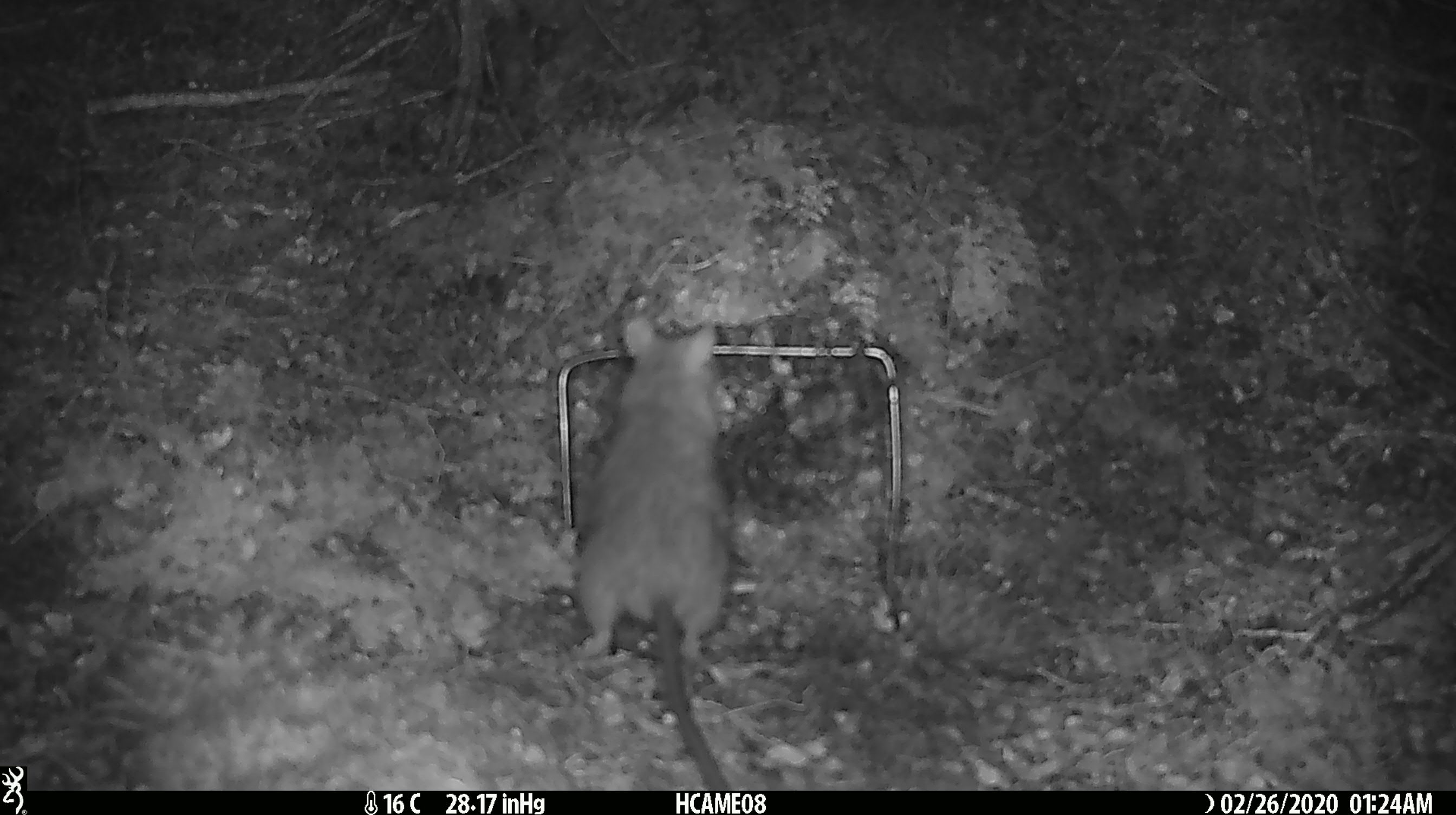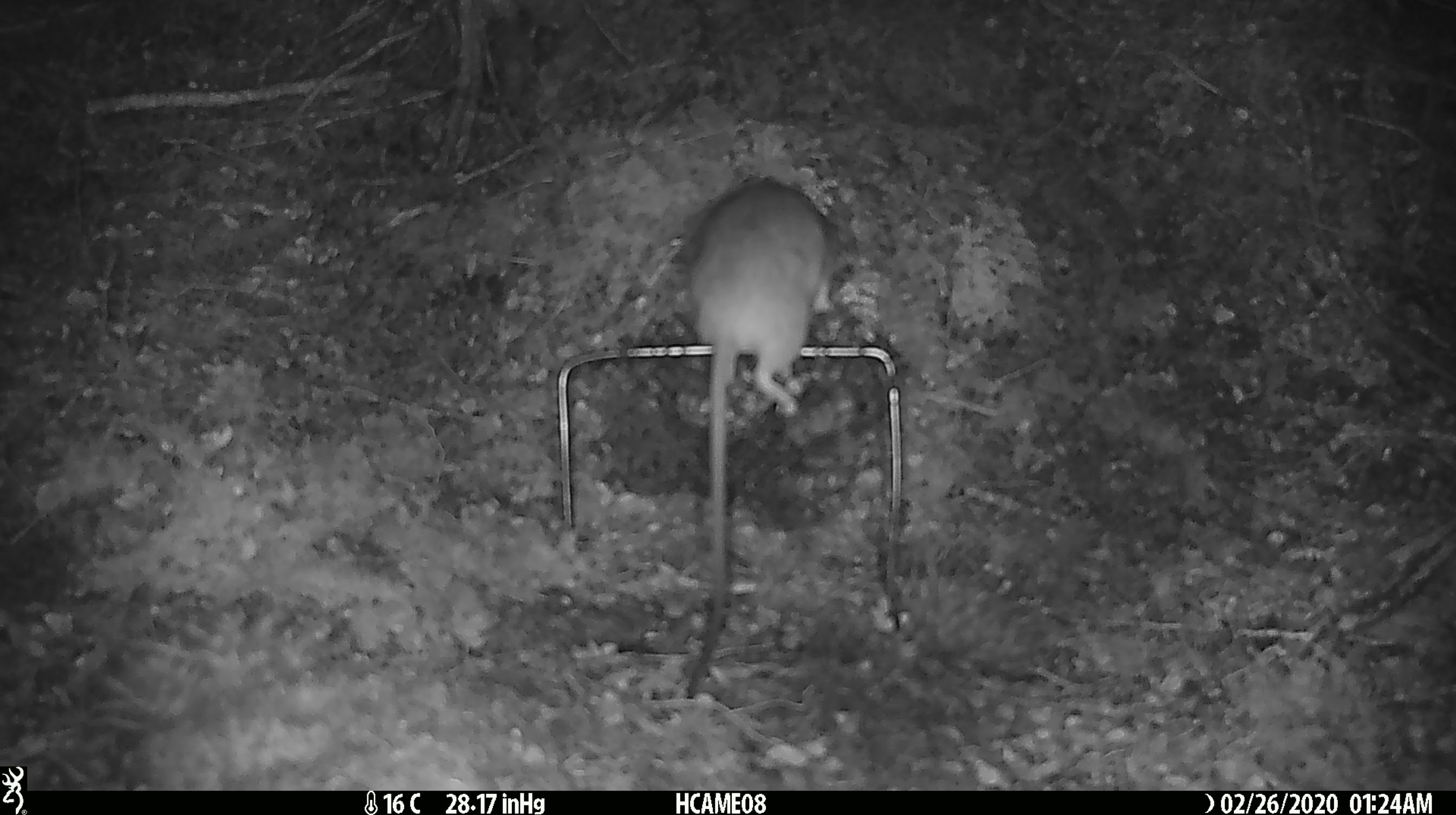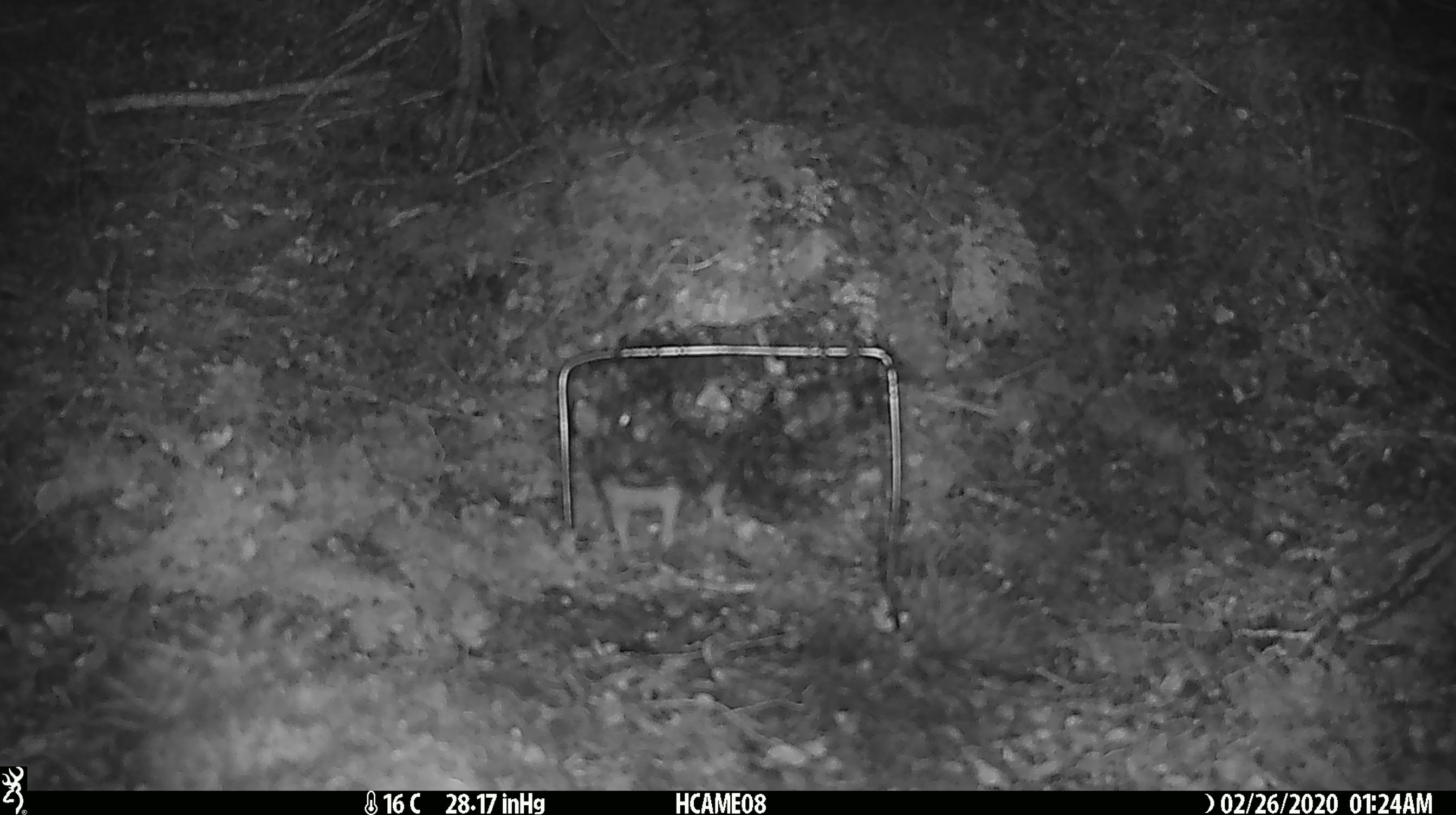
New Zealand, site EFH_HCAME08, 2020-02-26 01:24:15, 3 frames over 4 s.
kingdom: Animalia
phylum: Chordata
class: Mammalia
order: Rodentia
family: Muridae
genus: Rattus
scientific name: Rattus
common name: rat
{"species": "rat (Rattus)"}